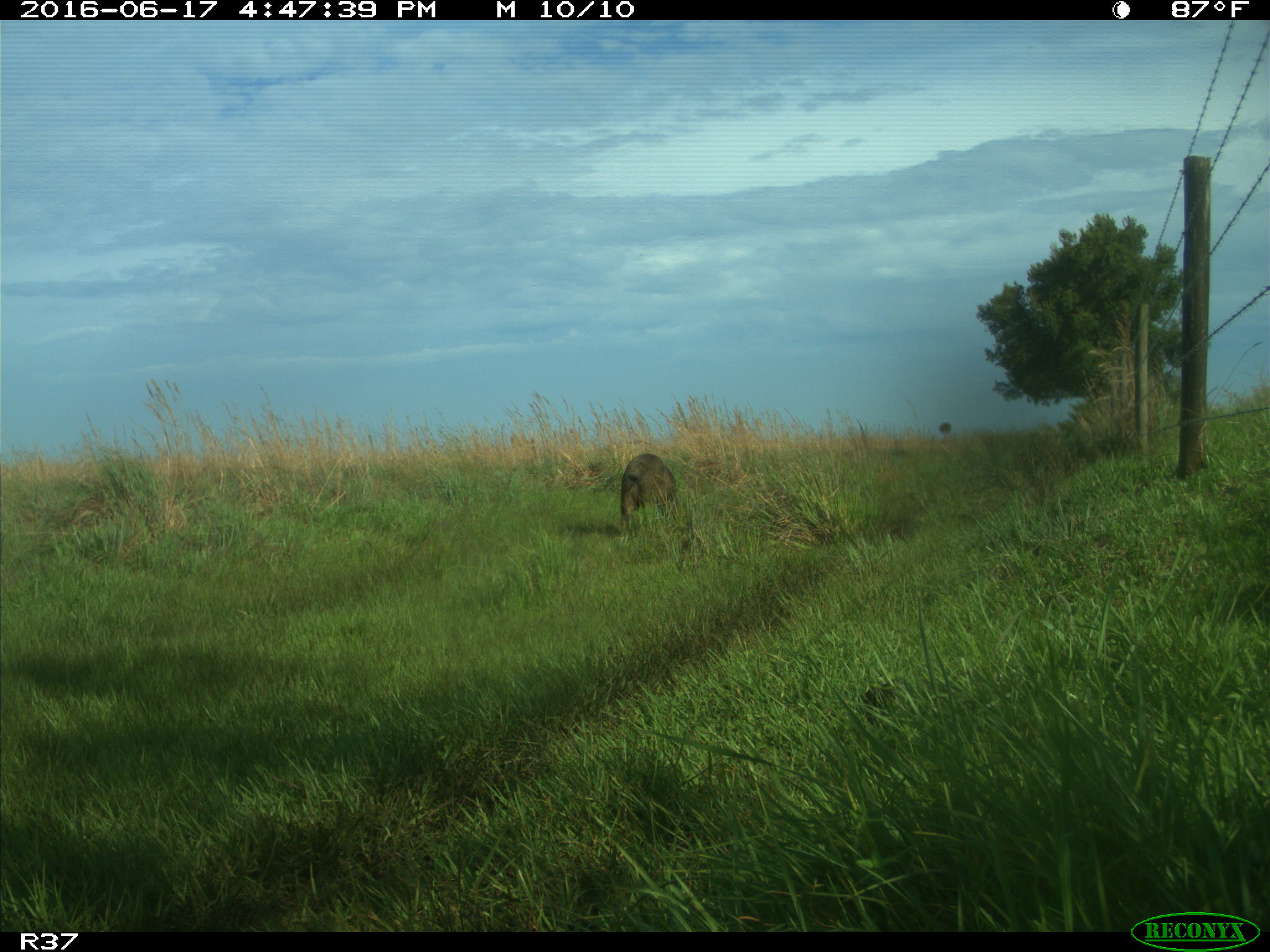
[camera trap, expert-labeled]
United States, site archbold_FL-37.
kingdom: Animalia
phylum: Chordata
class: Mammalia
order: Artiodactyla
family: Suidae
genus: Sus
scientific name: Sus scrofa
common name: wild boar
Sus scrofa (wild boar).